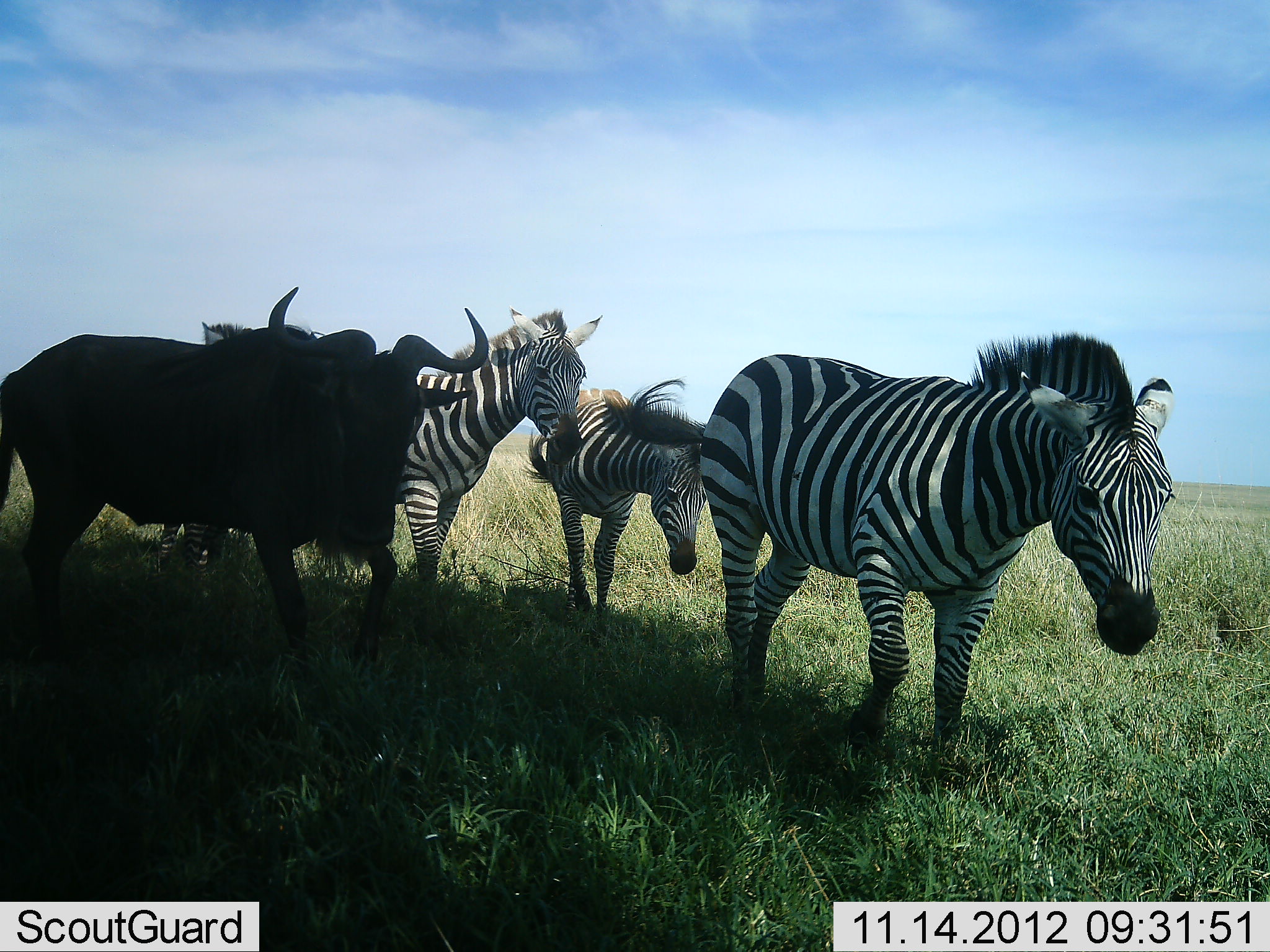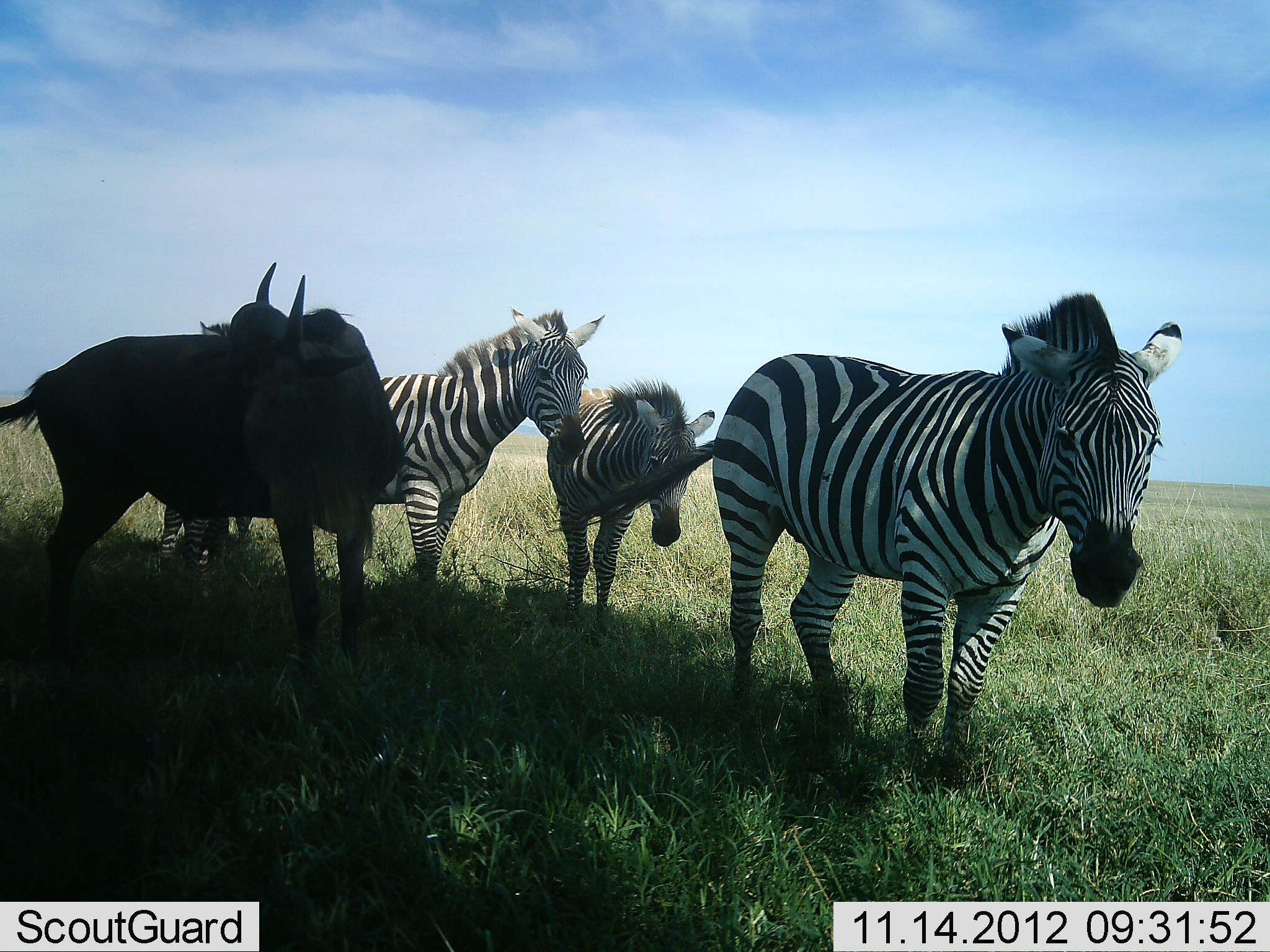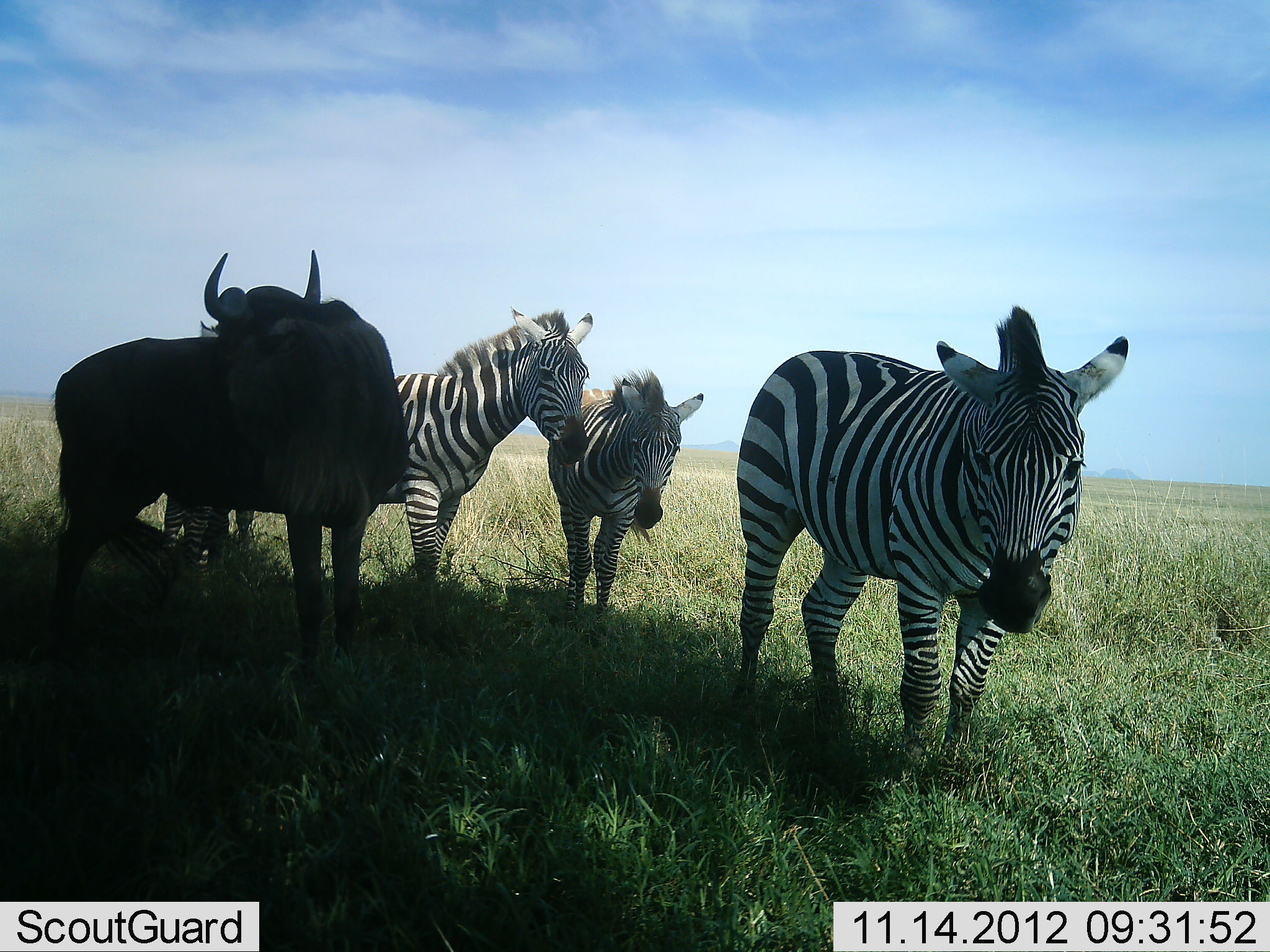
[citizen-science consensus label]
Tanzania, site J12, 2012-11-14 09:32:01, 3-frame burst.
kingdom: Animalia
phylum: Chordata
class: Mammalia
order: Artiodactyla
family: Bovidae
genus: Connochaetes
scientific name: Connochaetes taurinus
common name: blue wildebeest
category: wildebeest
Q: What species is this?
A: Wildebeest (blue wildebeest) (Connochaetes taurinus).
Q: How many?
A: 1.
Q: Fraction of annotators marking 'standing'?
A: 70%.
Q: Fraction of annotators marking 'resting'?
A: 0%.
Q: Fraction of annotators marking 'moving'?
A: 20%.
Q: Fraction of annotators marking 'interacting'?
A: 10%.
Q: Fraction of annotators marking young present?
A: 0%.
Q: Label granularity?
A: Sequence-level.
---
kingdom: Animalia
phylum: Chordata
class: Mammalia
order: Perissodactyla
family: Equidae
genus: Equus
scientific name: Equus quagga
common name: plains zebra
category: zebra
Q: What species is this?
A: Zebra (plains zebra) (Equus quagga).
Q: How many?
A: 3.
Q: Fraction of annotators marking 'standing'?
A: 64%.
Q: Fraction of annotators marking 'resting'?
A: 0%.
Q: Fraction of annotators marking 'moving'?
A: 36%.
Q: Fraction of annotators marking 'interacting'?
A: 9%.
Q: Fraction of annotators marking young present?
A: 0%.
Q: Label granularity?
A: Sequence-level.